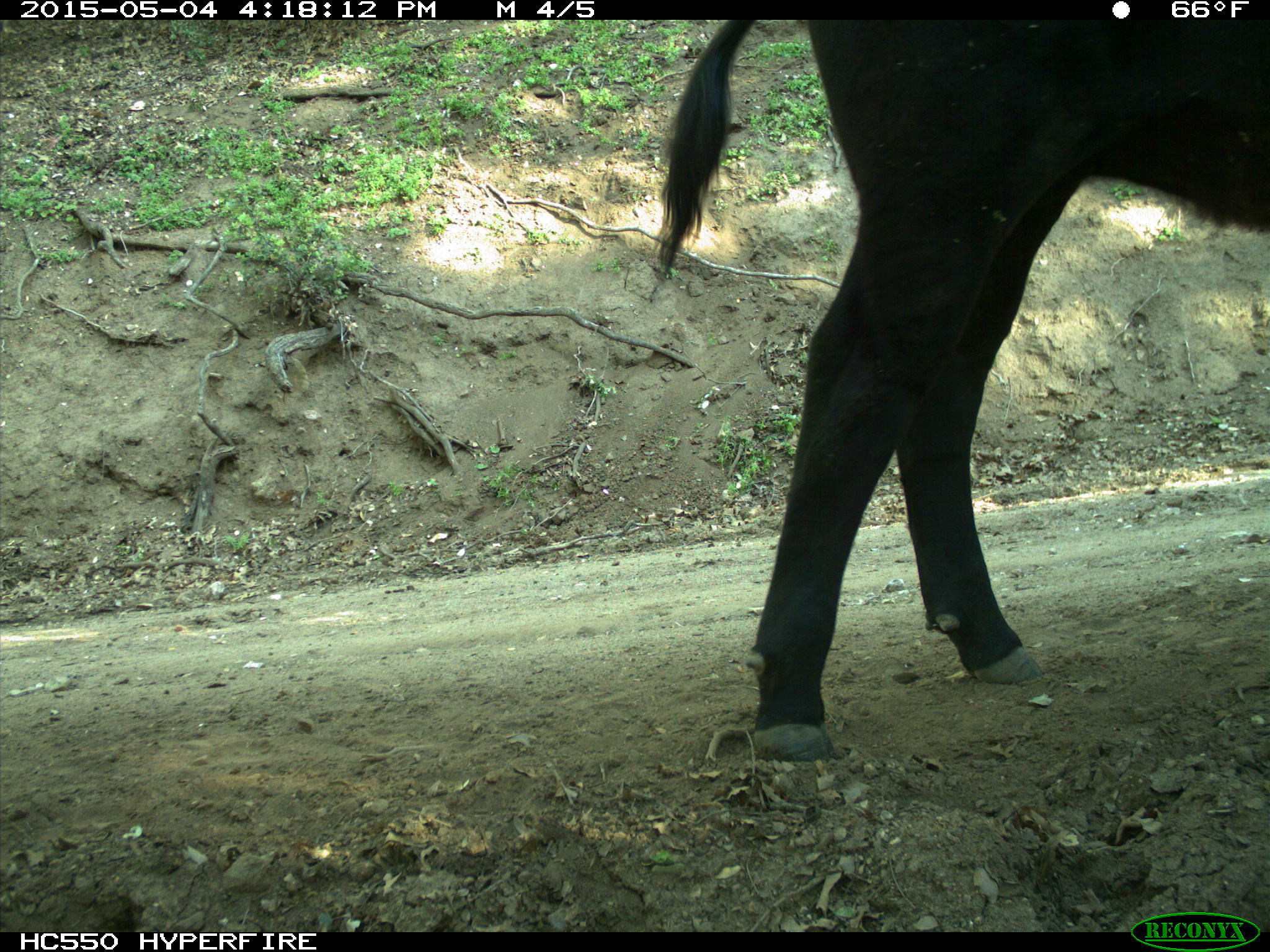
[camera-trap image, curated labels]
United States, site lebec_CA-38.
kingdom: Animalia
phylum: Chordata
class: Mammalia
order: Artiodactyla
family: Bovidae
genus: Bos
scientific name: Bos taurus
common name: domestic cow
Bos taurus (domestic cow).